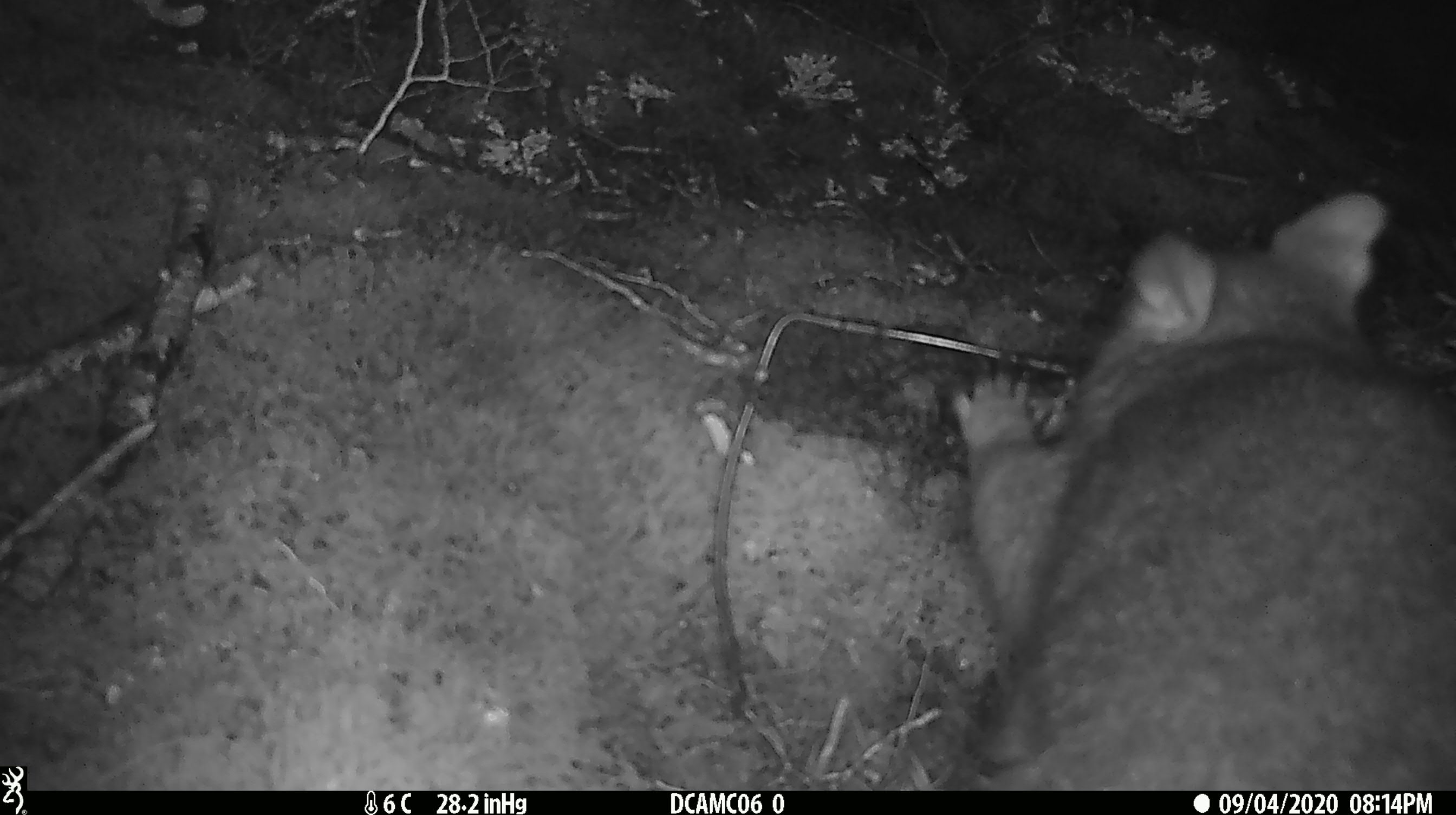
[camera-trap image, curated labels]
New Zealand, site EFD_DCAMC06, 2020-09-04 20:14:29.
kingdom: Animalia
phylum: Chordata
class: Mammalia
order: Diprotodontia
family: Phalangeridae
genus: Trichosurus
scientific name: Trichosurus vulpecula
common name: common brushtail possum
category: possum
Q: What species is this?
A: Possum (common brushtail possum) (Trichosurus vulpecula).